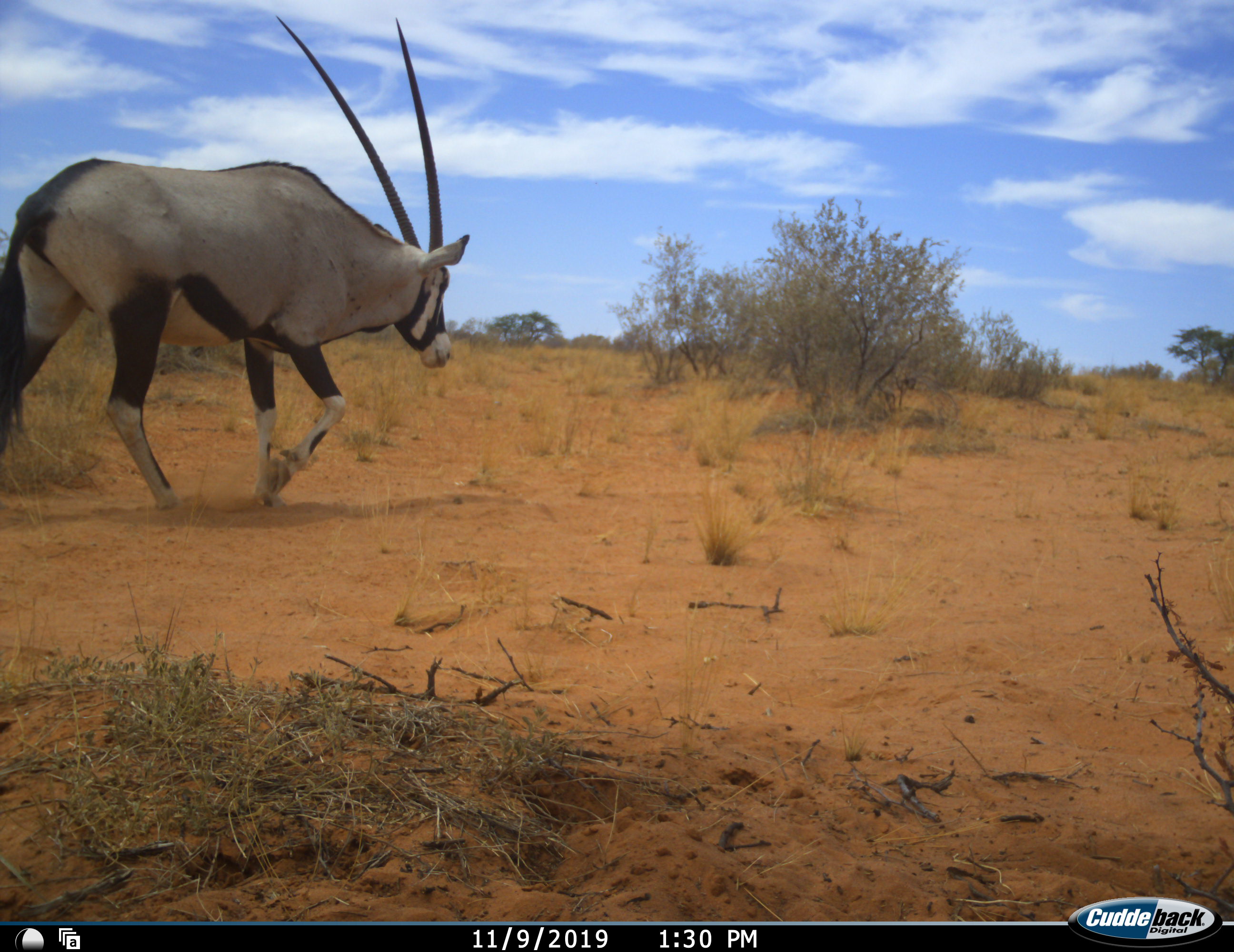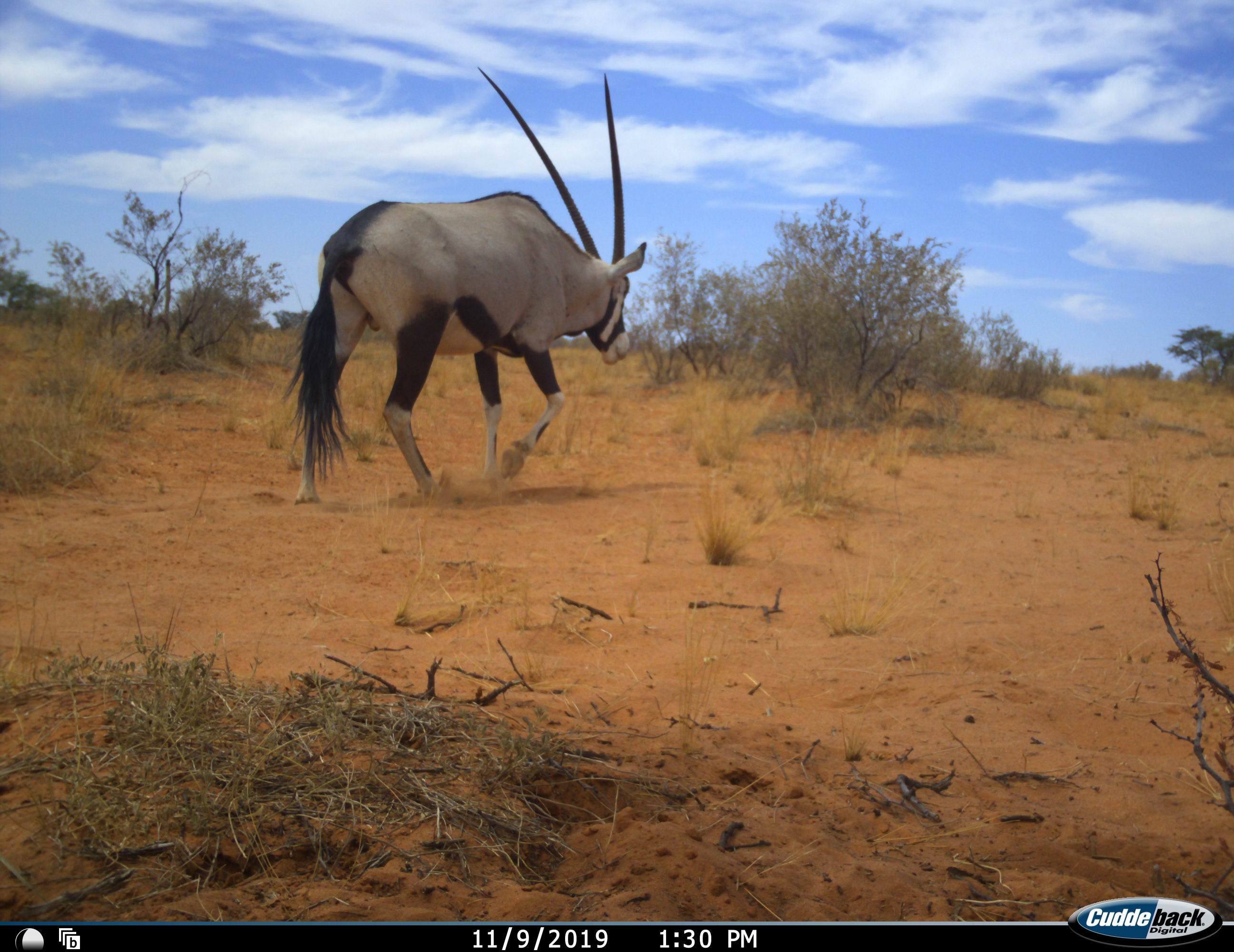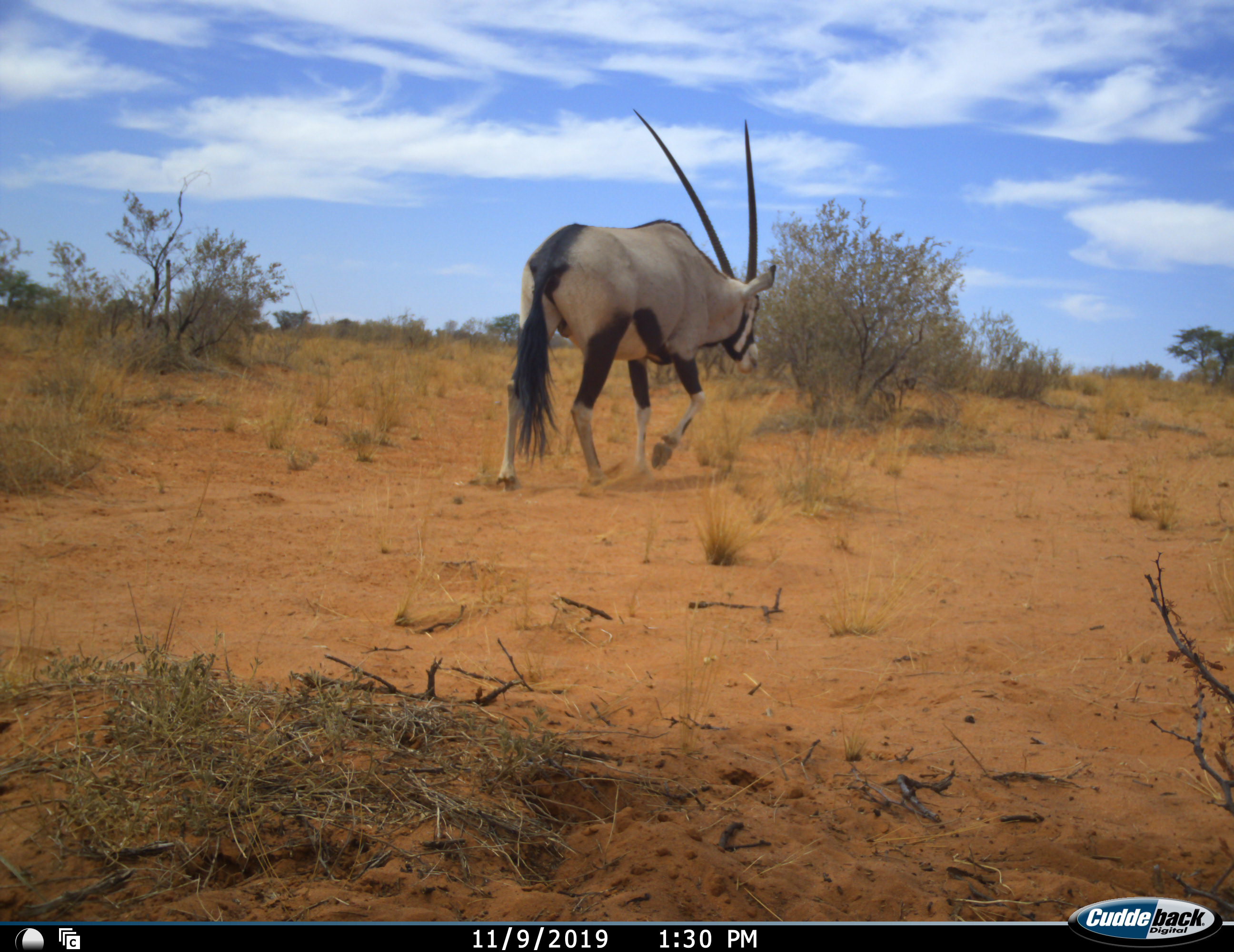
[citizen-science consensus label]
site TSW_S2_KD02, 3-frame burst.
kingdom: Animalia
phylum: Chordata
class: Mammalia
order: Artiodactyla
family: Bovidae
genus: Oryx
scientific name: Oryx gazella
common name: gemsbok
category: oryx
Oryx (gemsbok) (Oryx gazella), count 1. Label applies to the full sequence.